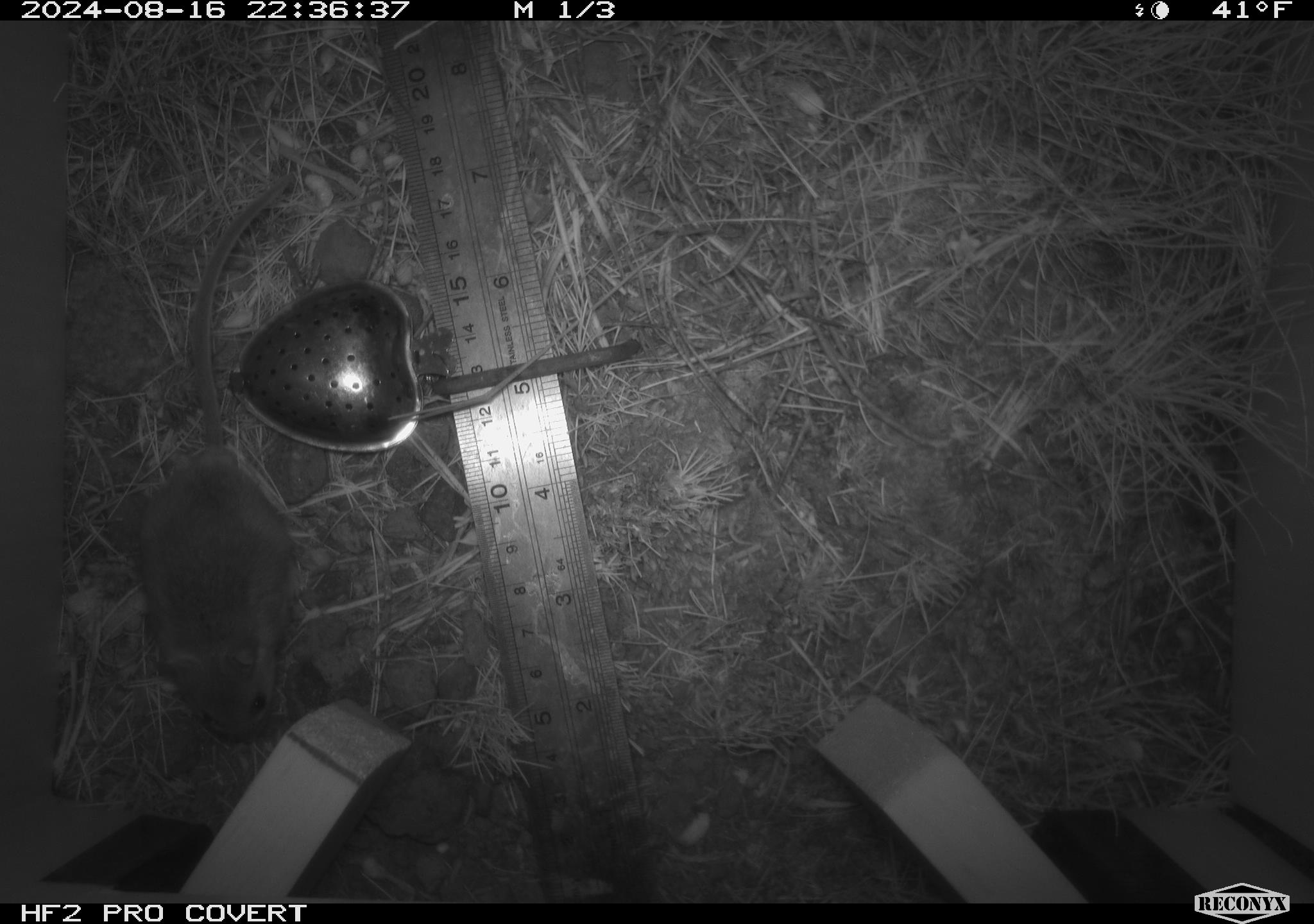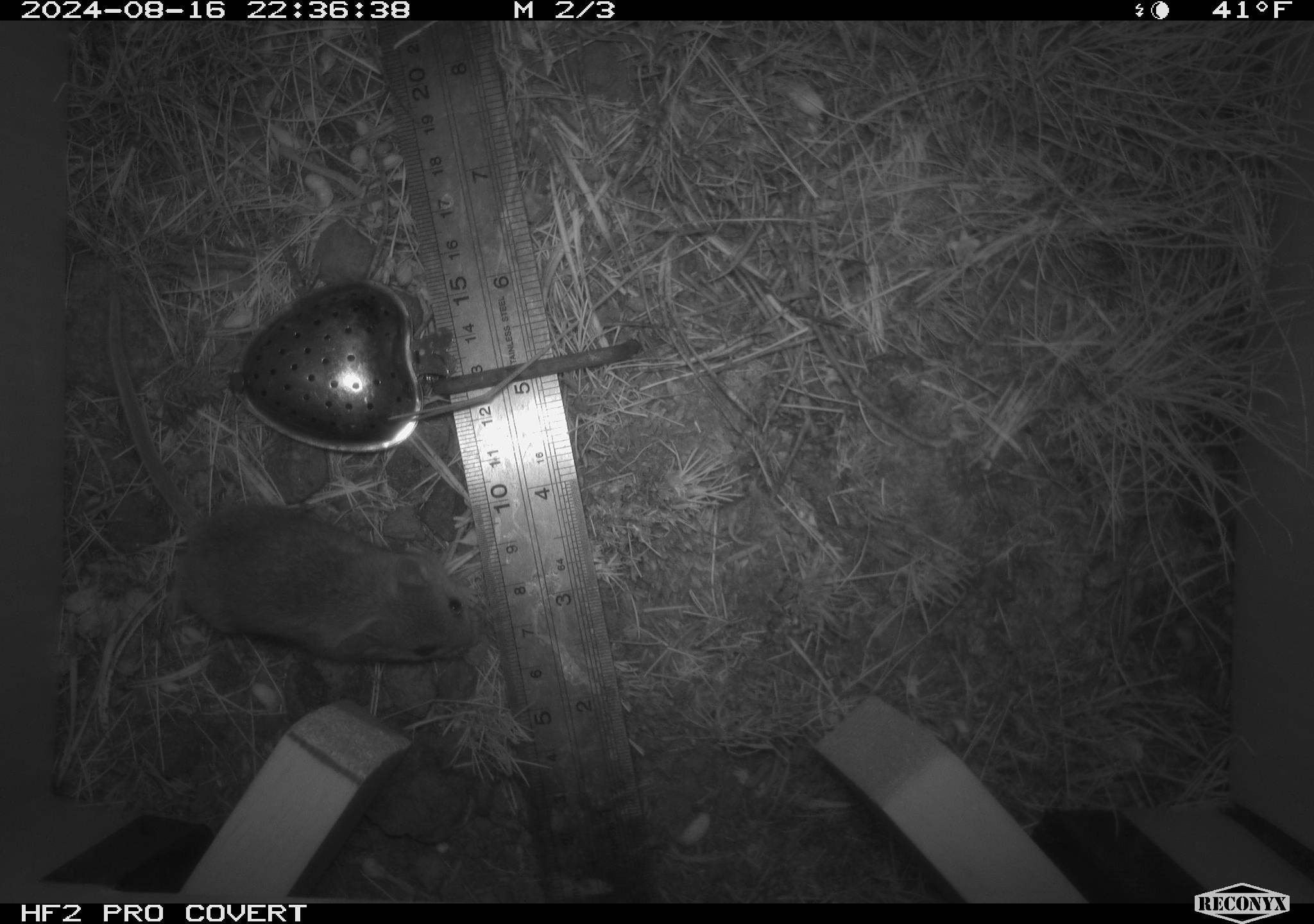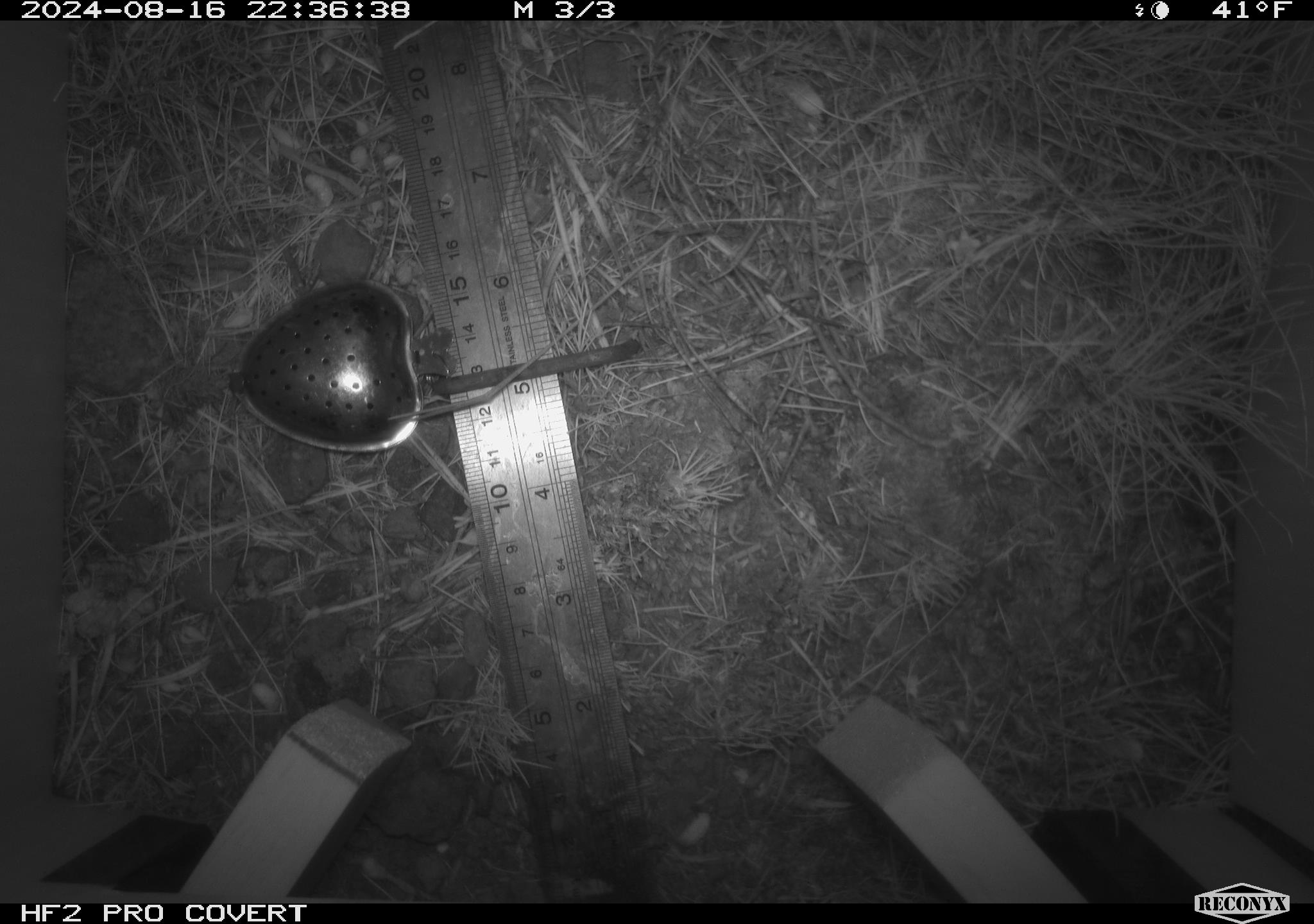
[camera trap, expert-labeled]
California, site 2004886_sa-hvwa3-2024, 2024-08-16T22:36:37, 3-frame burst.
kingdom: Animalia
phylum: Chordata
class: Mammalia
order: Rodentia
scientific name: Rodentia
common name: mouse species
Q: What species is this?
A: Mouse species (Rodentia).